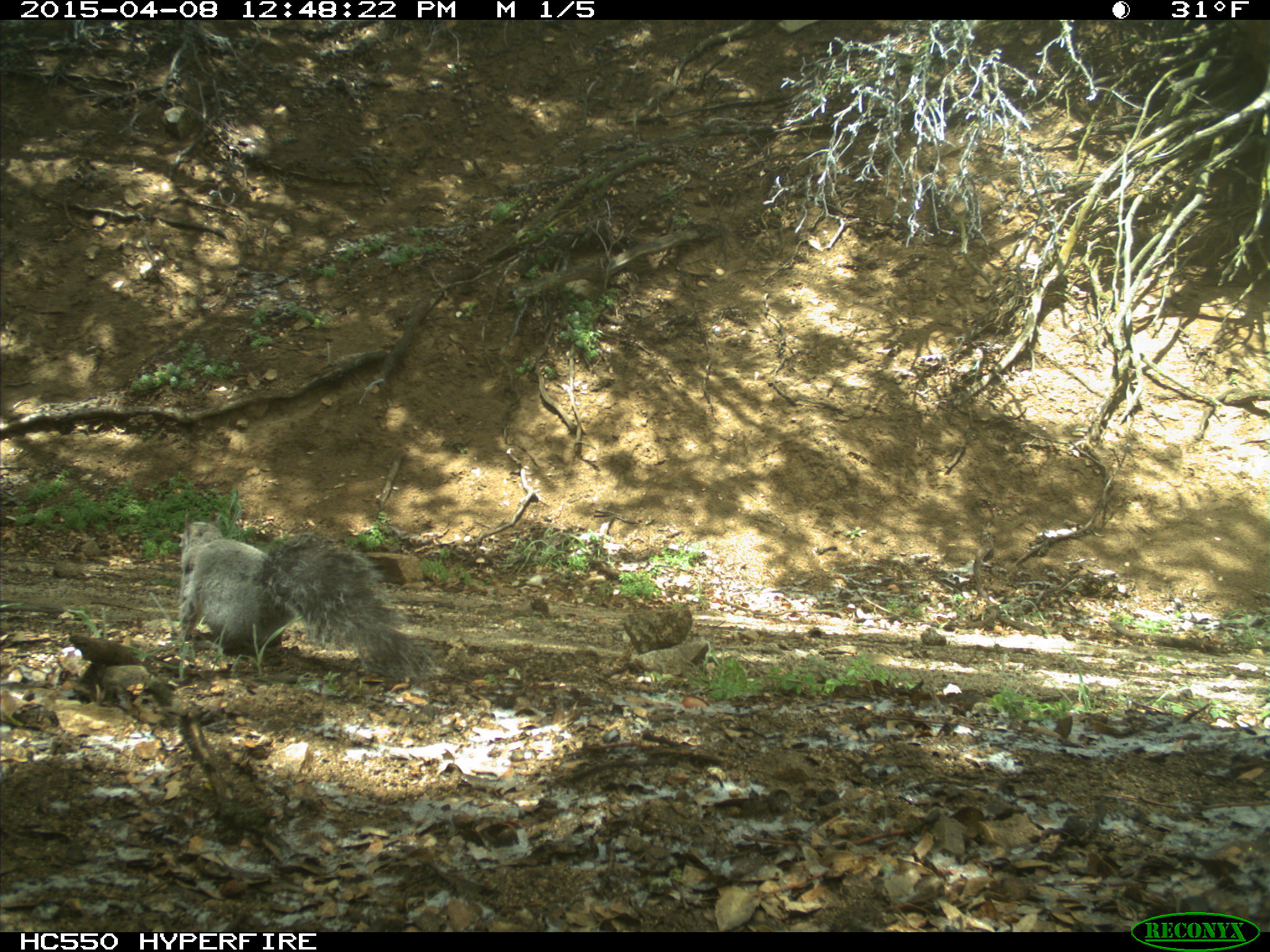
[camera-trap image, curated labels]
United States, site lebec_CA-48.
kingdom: Animalia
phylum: Chordata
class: Mammalia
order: Rodentia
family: Sciuridae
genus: Sciurus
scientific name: Sciurus carolinensis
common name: eastern gray squirrel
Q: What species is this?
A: Sciurus carolinensis (eastern gray squirrel).